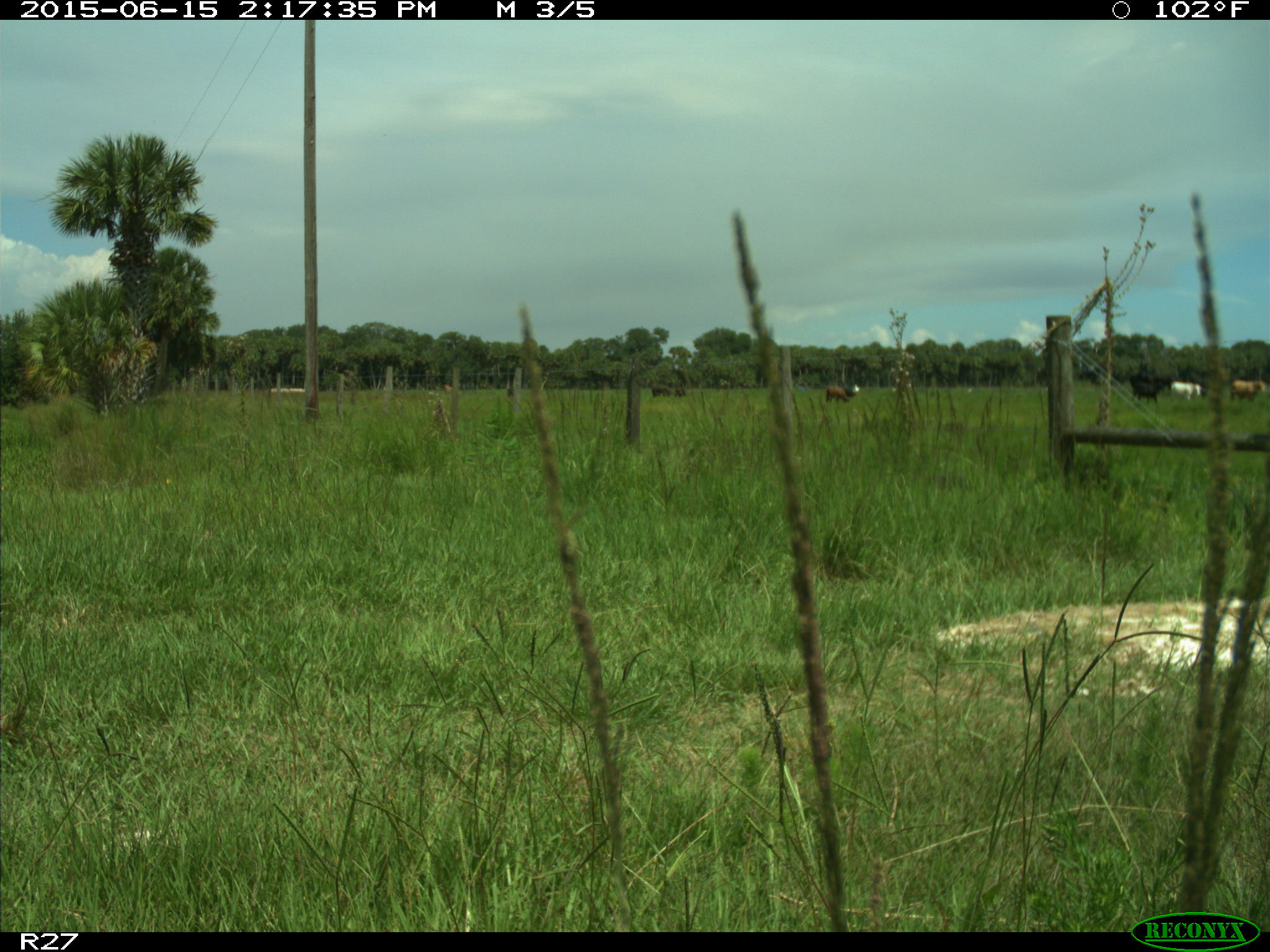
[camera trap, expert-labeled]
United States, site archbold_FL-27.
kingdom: Animalia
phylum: Chordata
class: Mammalia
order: Artiodactyla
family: Bovidae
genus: Bos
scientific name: Bos taurus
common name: domestic cow